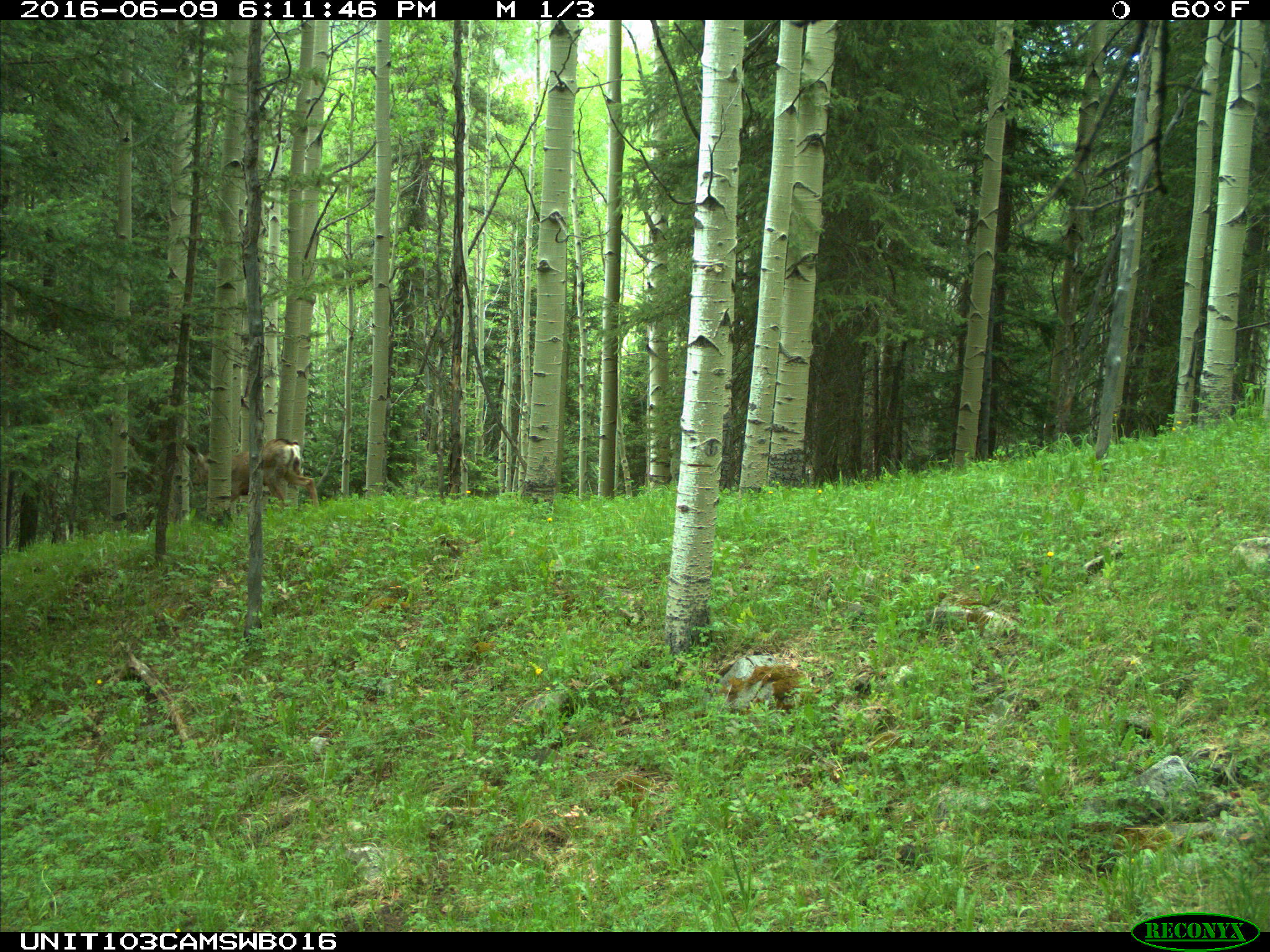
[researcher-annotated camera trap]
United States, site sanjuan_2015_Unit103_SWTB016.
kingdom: Animalia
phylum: Chordata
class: Mammalia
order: Artiodactyla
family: Cervidae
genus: Odocoileus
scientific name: Odocoileus hemionus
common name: mule deer